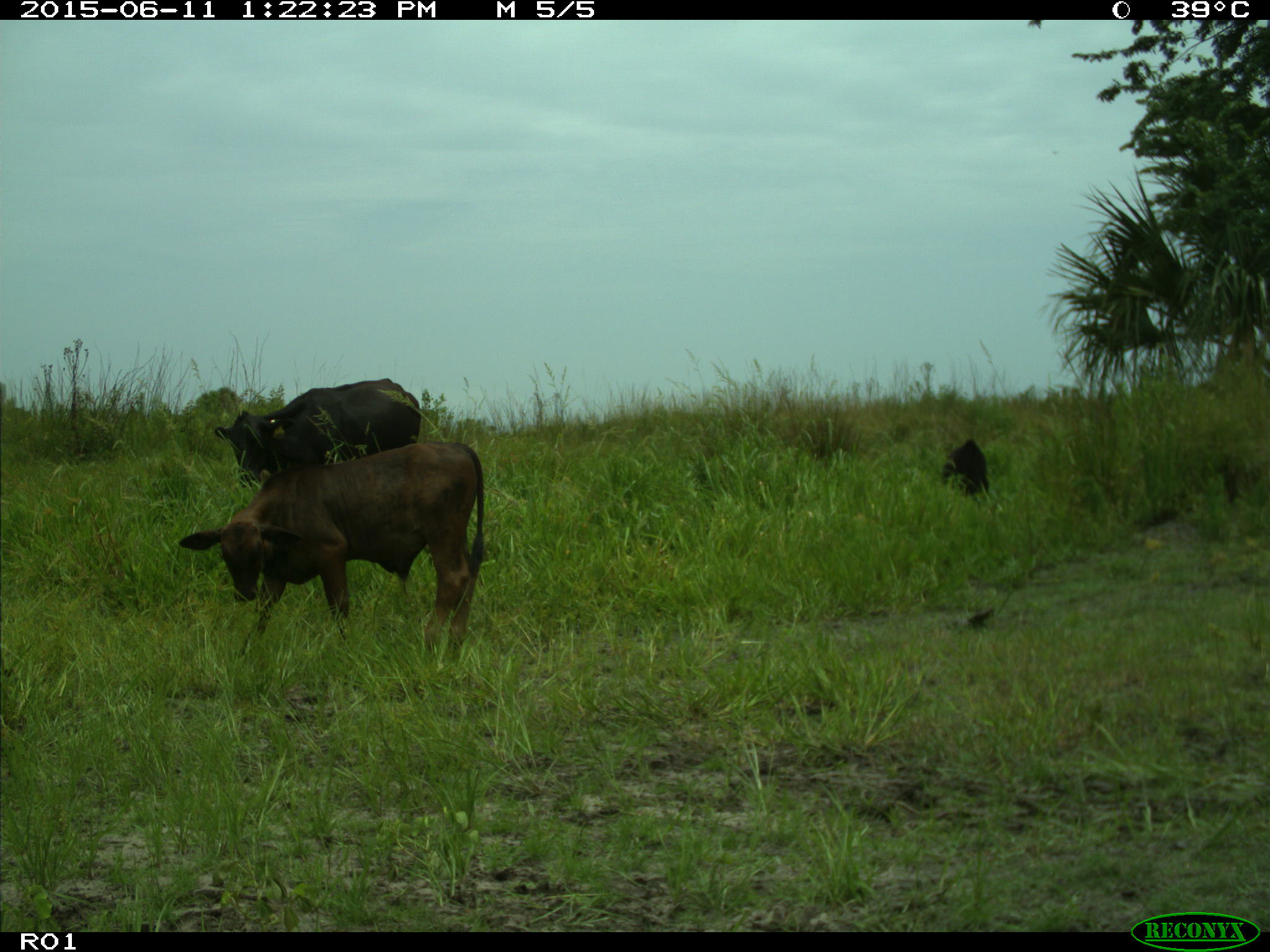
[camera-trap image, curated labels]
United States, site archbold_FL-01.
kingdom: Animalia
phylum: Chordata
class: Mammalia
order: Artiodactyla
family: Bovidae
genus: Bos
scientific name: Bos taurus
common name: domestic cow